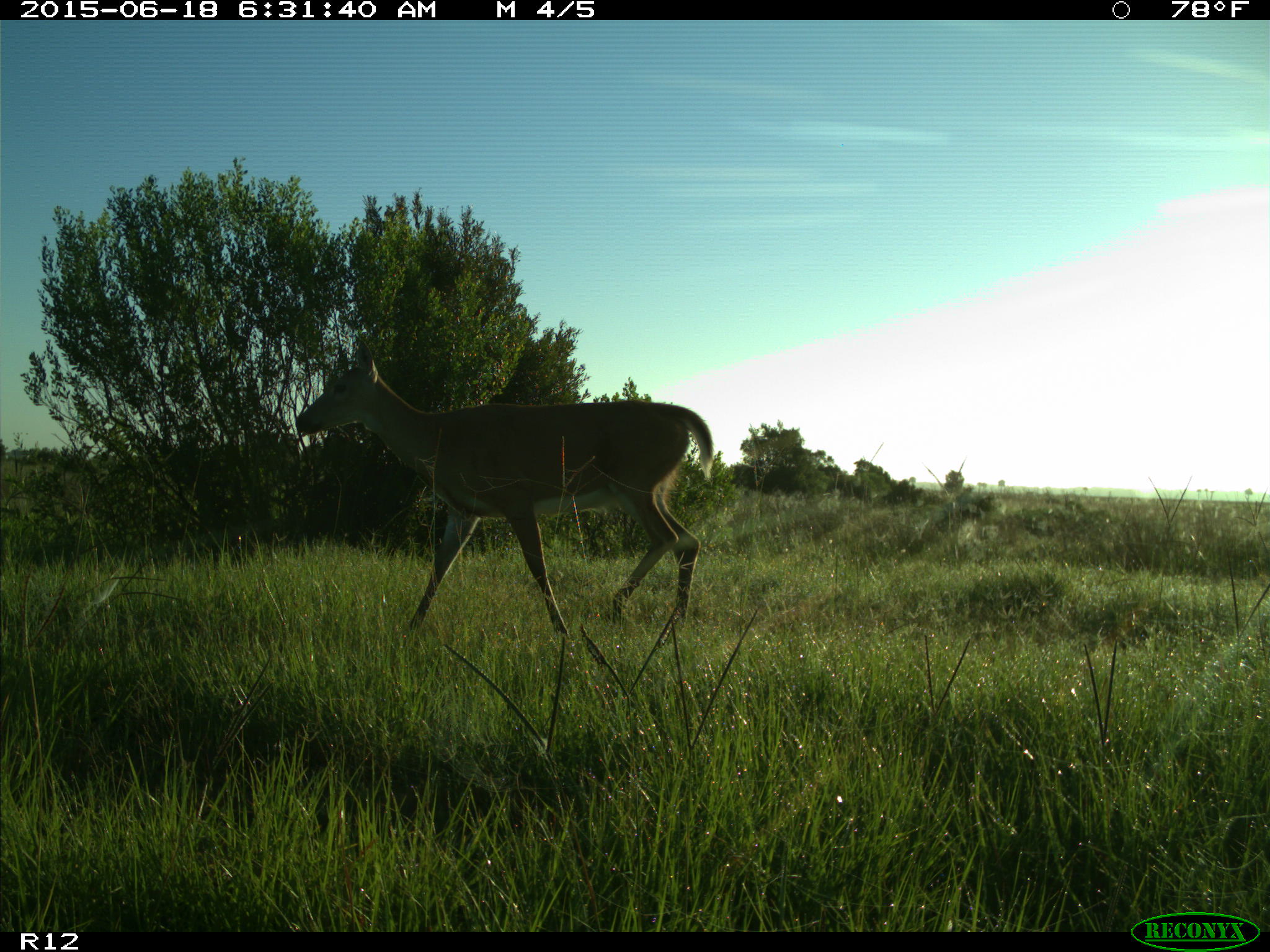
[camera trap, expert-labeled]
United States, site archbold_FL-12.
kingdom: Animalia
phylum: Chordata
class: Mammalia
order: Artiodactyla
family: Cervidae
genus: Odocoileus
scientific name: Odocoileus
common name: deer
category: unidentified deer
Unidentified deer (deer) (Odocoileus).